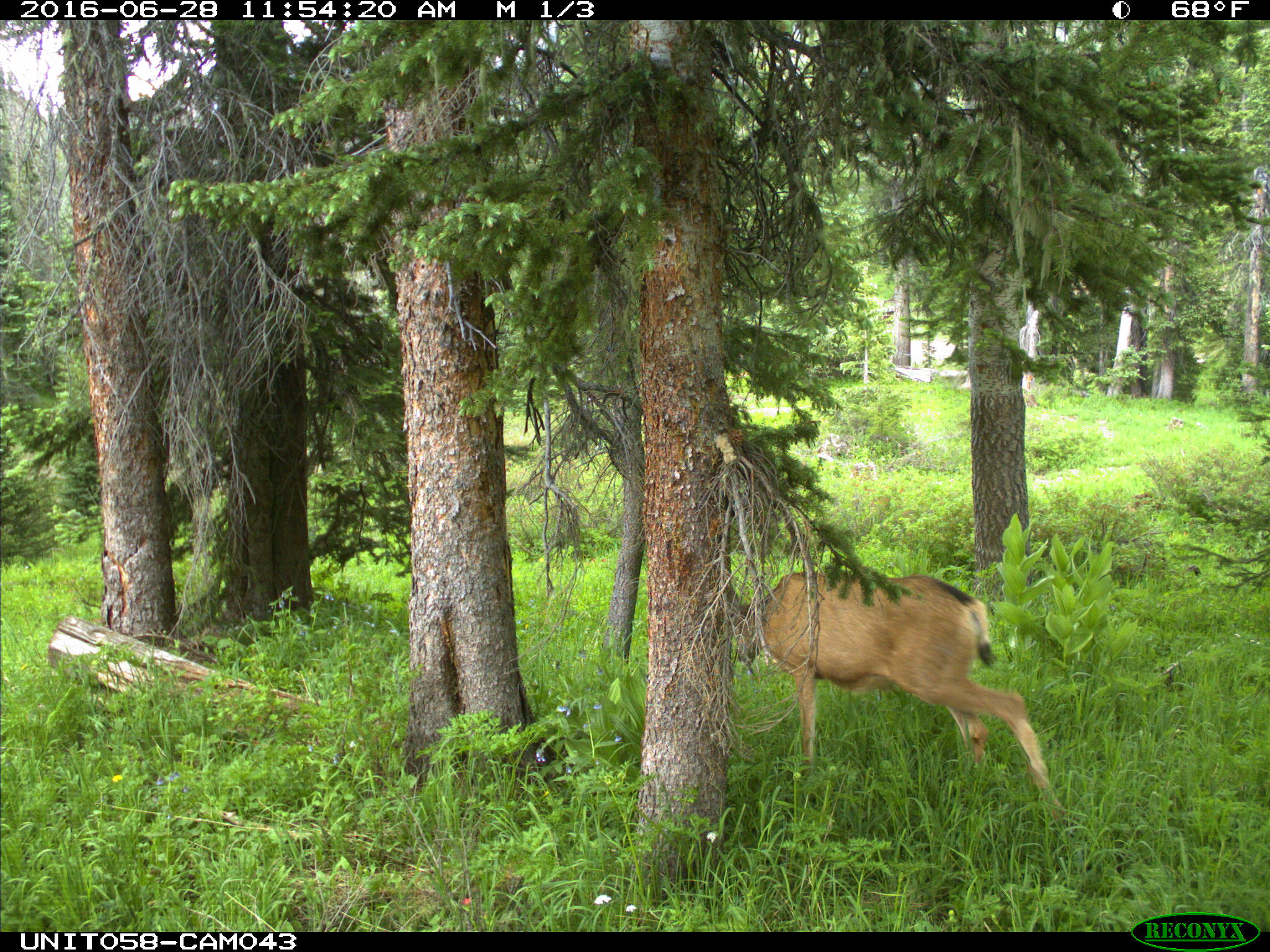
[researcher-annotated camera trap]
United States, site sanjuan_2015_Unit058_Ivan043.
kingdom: Animalia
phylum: Chordata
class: Mammalia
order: Artiodactyla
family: Cervidae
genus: Odocoileus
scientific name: Odocoileus hemionus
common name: mule deer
Odocoileus hemionus (mule deer).